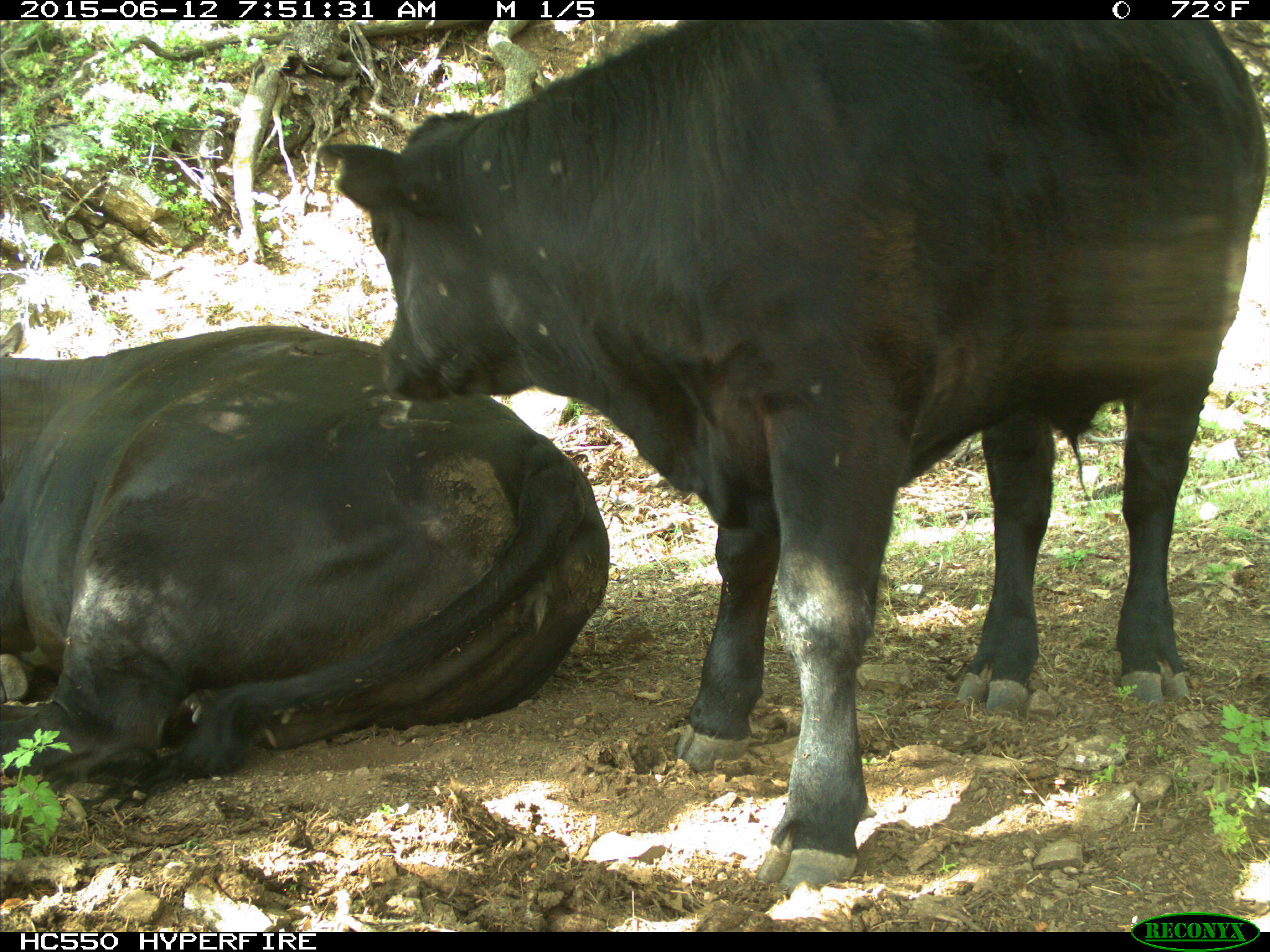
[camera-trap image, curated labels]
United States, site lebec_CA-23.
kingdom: Animalia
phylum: Chordata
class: Mammalia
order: Artiodactyla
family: Bovidae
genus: Bos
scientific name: Bos taurus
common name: domestic cow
Bos taurus (domestic cow).